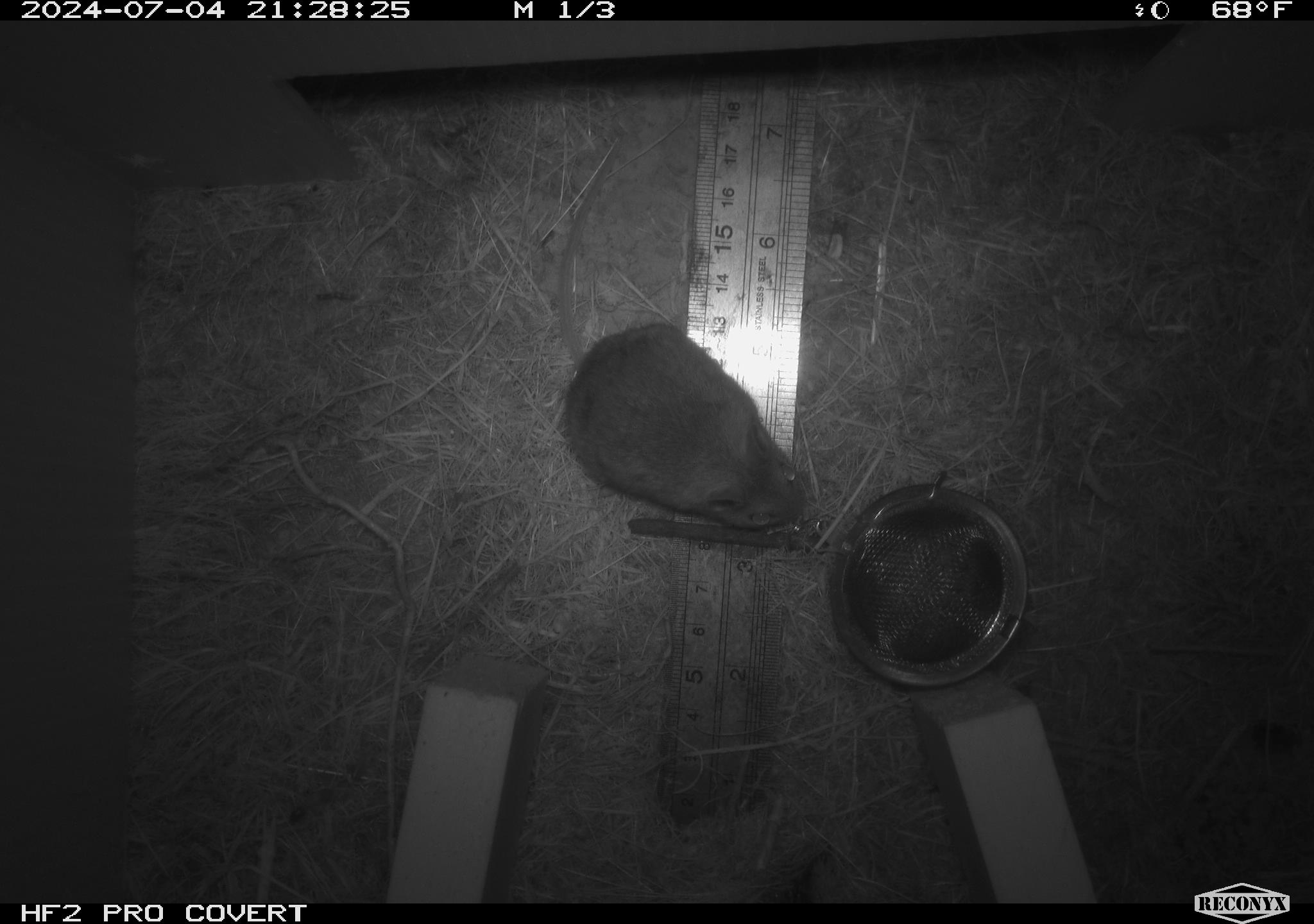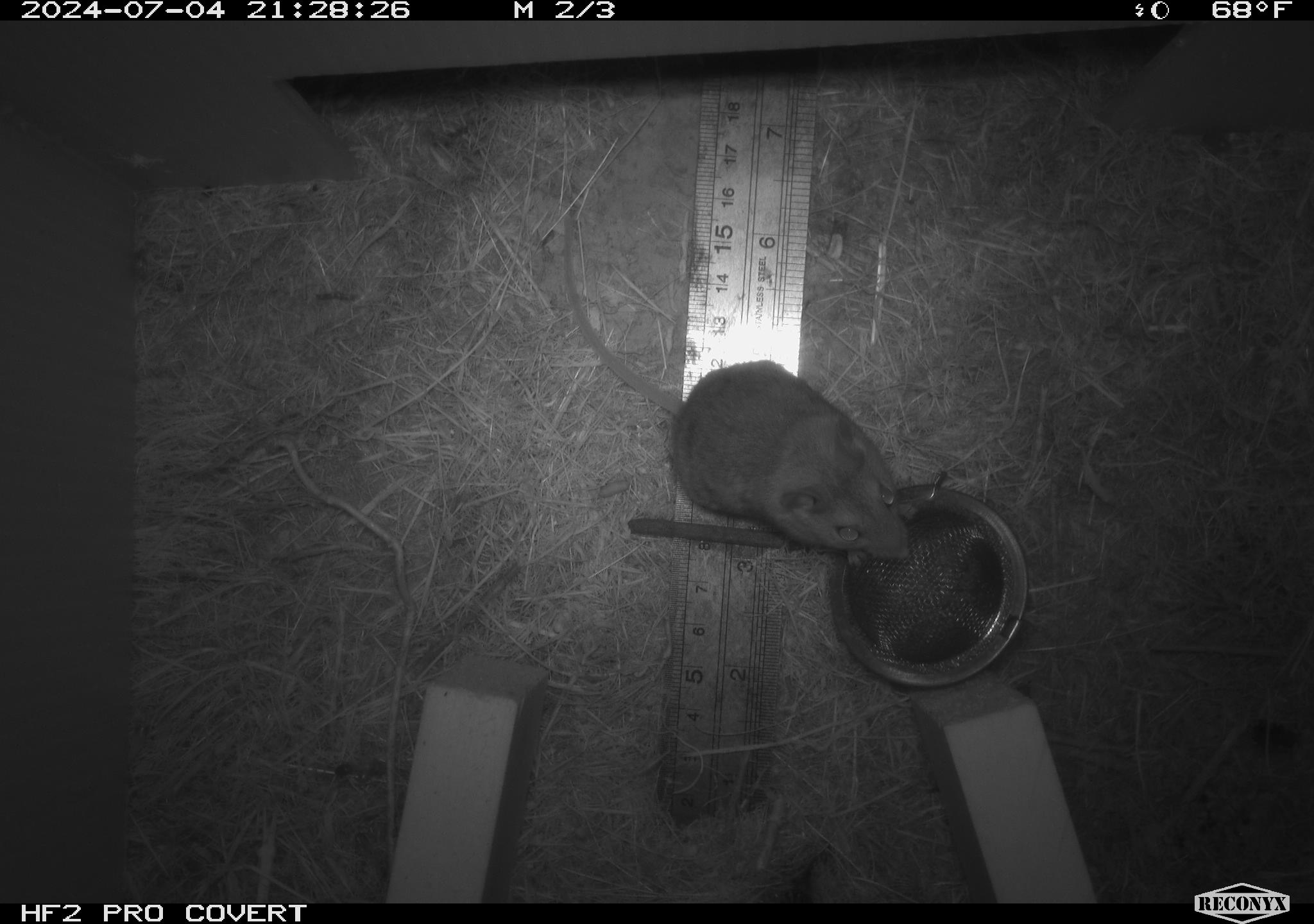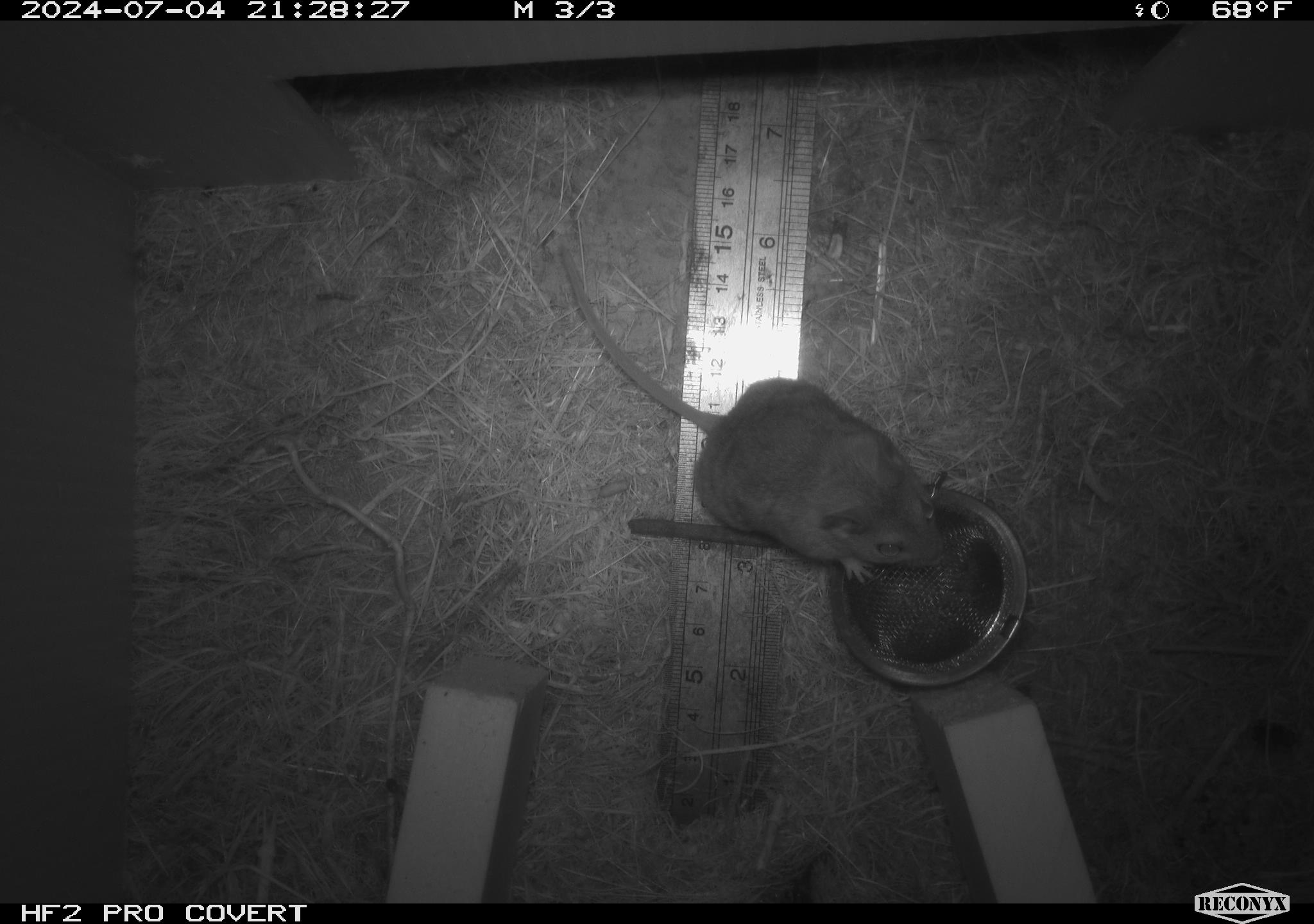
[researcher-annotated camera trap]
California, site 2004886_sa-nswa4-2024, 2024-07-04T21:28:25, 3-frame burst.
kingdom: Animalia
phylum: Chordata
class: Mammalia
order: Rodentia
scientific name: Rodentia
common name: mouse species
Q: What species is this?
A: Mouse species (Rodentia).